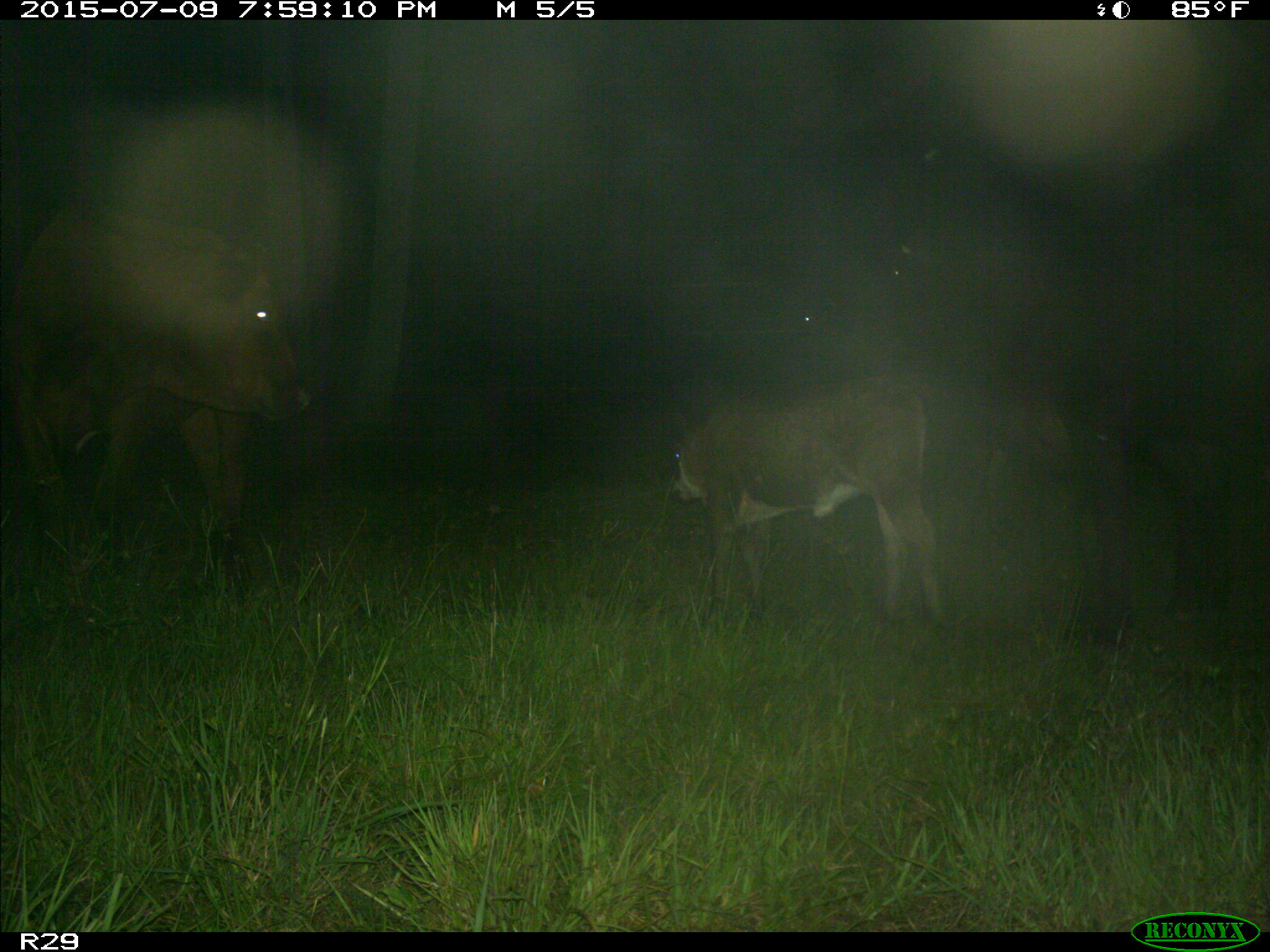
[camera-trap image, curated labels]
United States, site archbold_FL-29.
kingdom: Animalia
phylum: Chordata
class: Mammalia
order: Artiodactyla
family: Bovidae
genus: Bos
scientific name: Bos taurus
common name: domestic cow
Bos taurus (domestic cow).